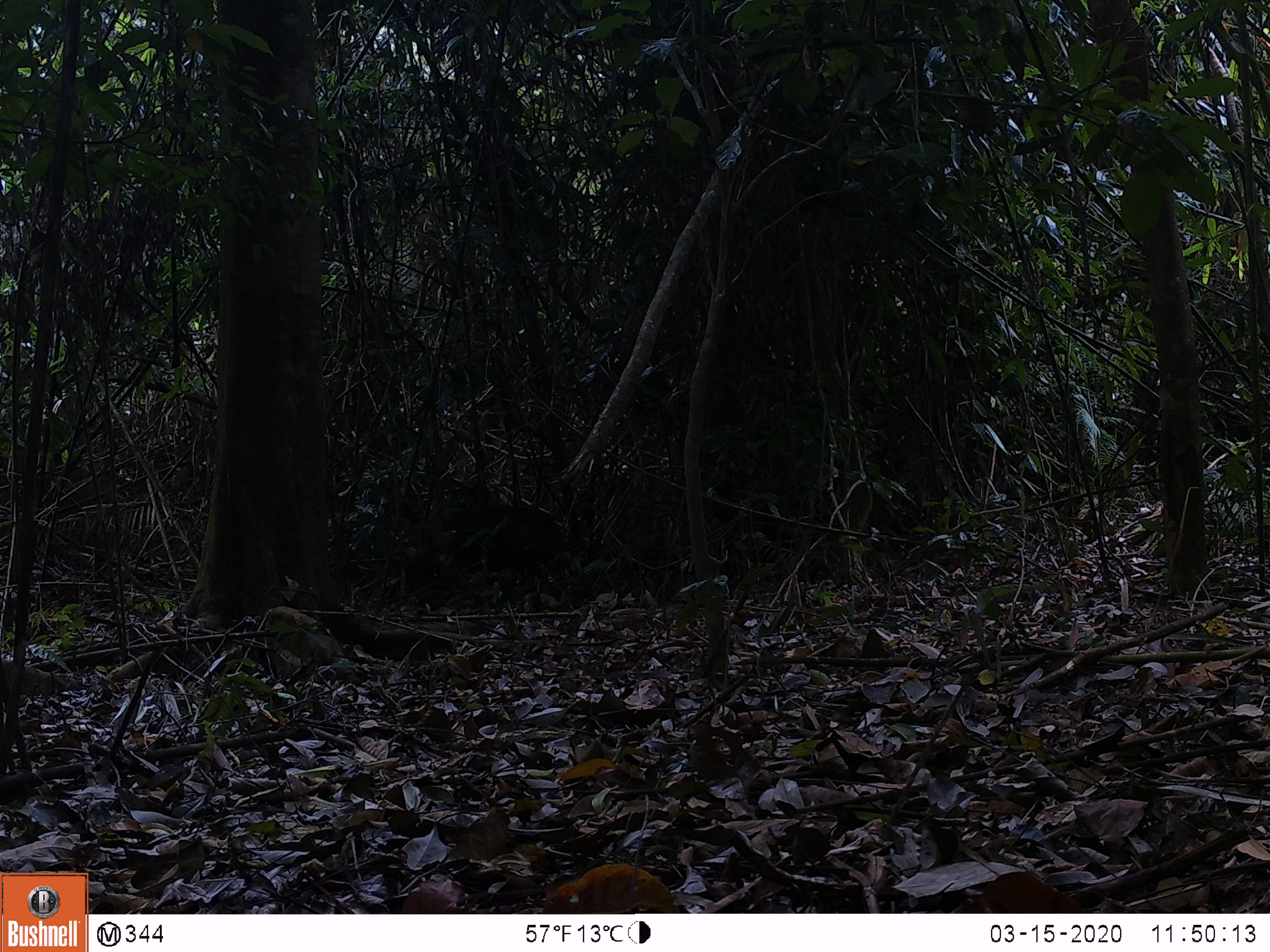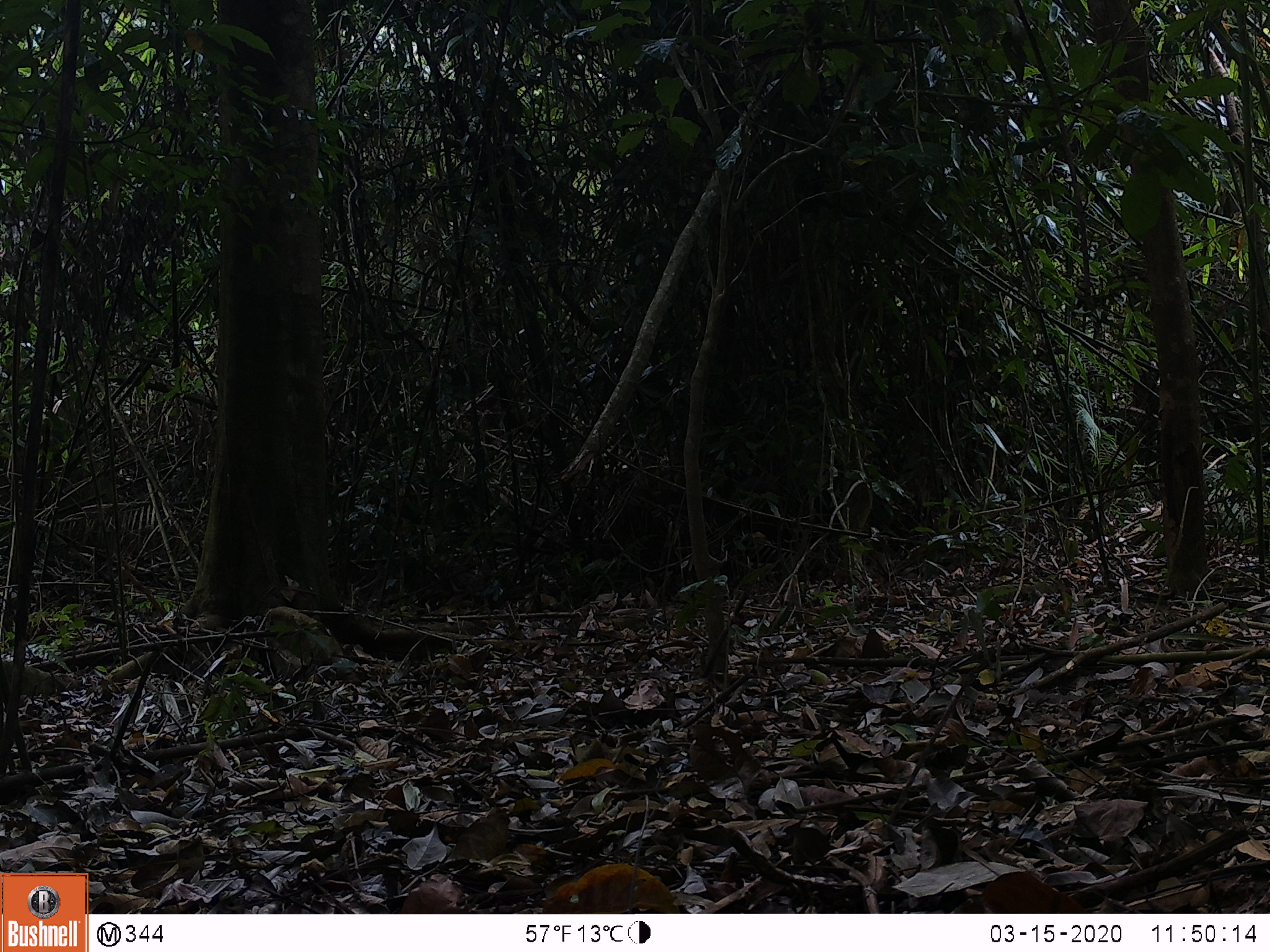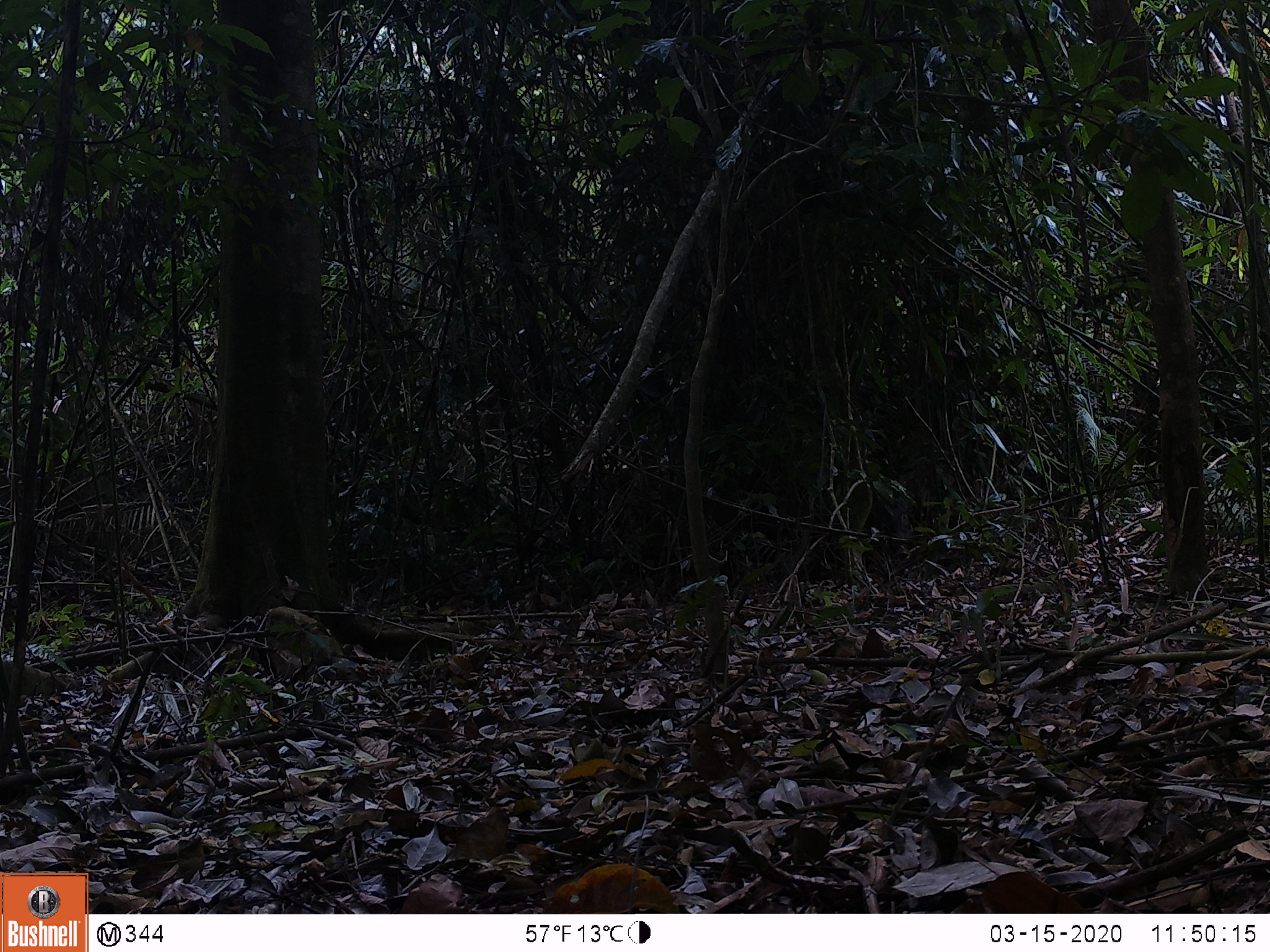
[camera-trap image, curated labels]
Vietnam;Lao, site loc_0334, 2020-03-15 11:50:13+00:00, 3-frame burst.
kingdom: Animalia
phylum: Chordata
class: Mammalia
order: Artiodactyla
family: Suidae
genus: Sus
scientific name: Sus scrofa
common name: eurasian wild pig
Eurasian wild pig (Sus scrofa). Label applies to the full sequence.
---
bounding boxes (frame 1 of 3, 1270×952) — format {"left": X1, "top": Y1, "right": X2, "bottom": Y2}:
eurasian wild pig: {"left": 413, "top": 503, "right": 565, "bottom": 579}